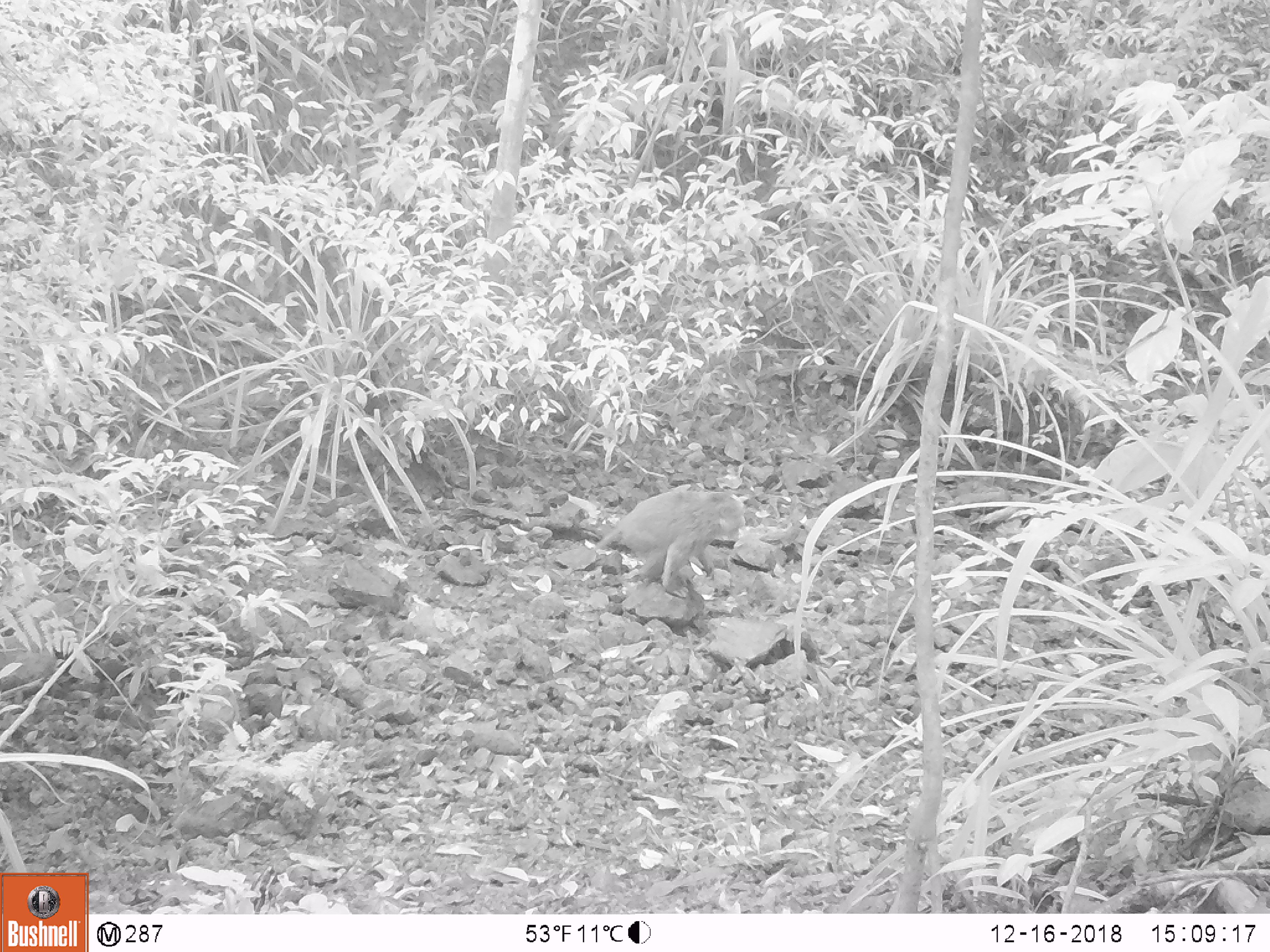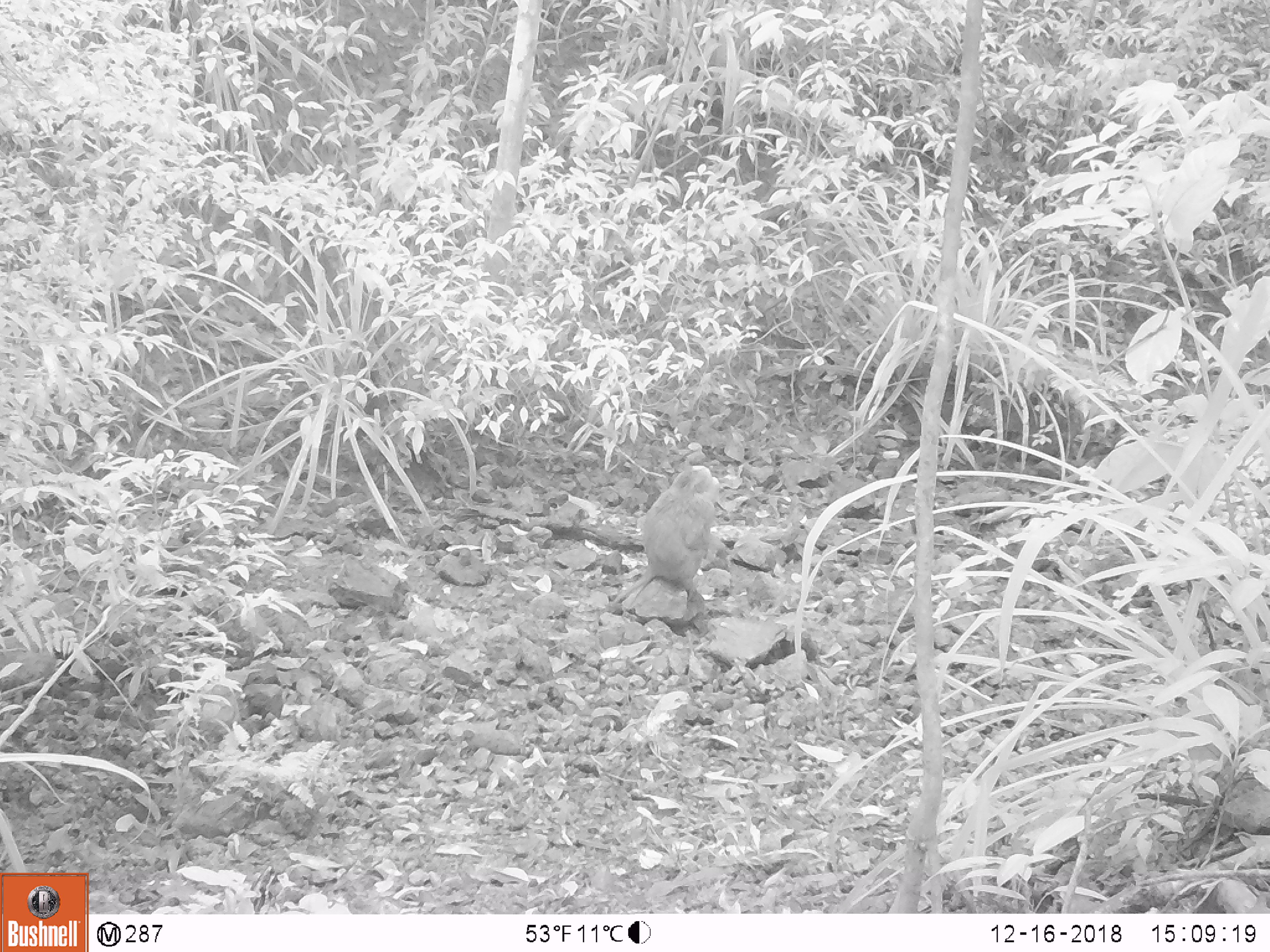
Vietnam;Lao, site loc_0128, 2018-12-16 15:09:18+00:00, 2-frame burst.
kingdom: Animalia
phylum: Chordata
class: Mammalia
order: Primates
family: Cercopithecidae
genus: Macaca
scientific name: Macaca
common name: macaques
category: assam or rhesus macaque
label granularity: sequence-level